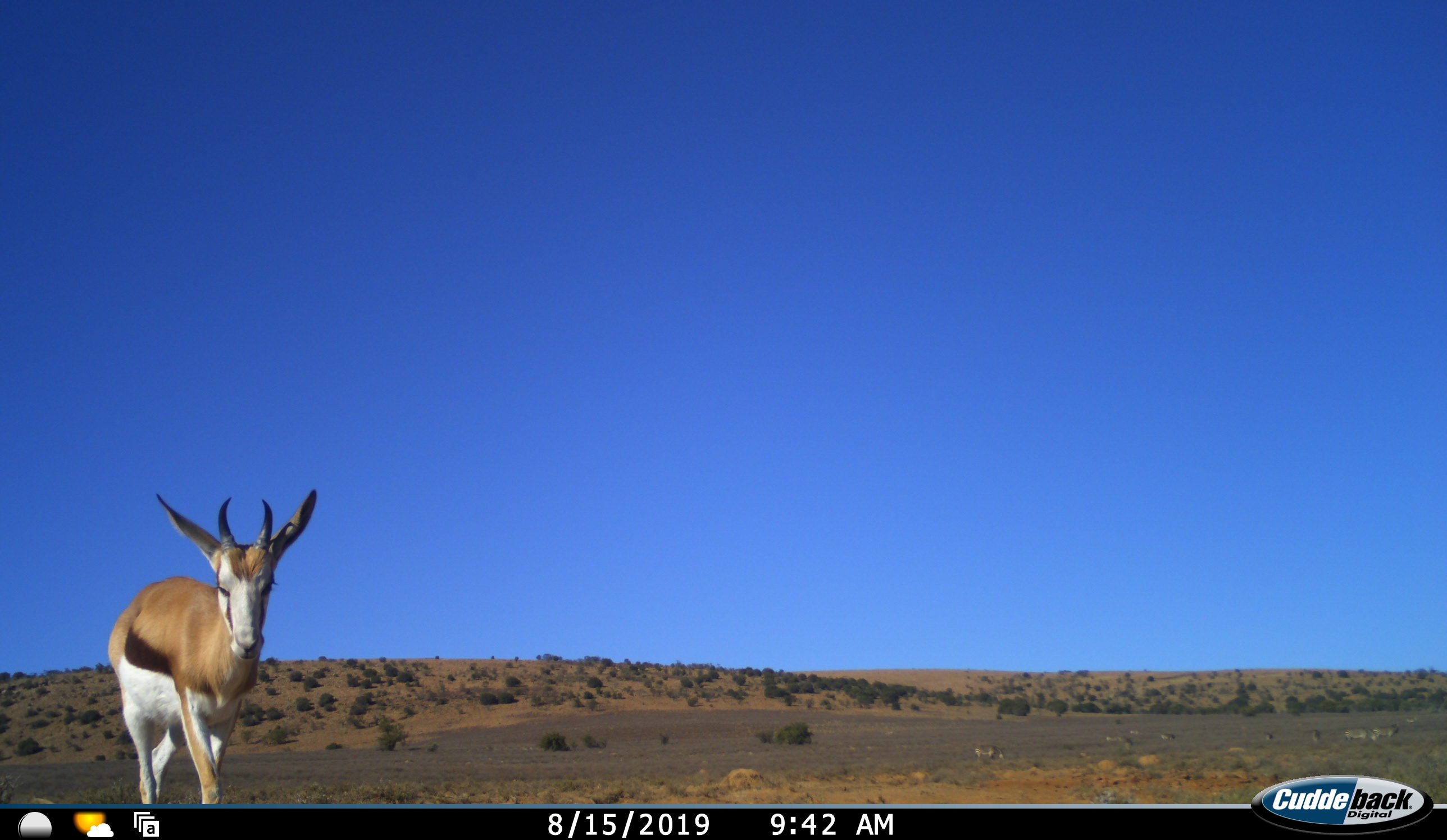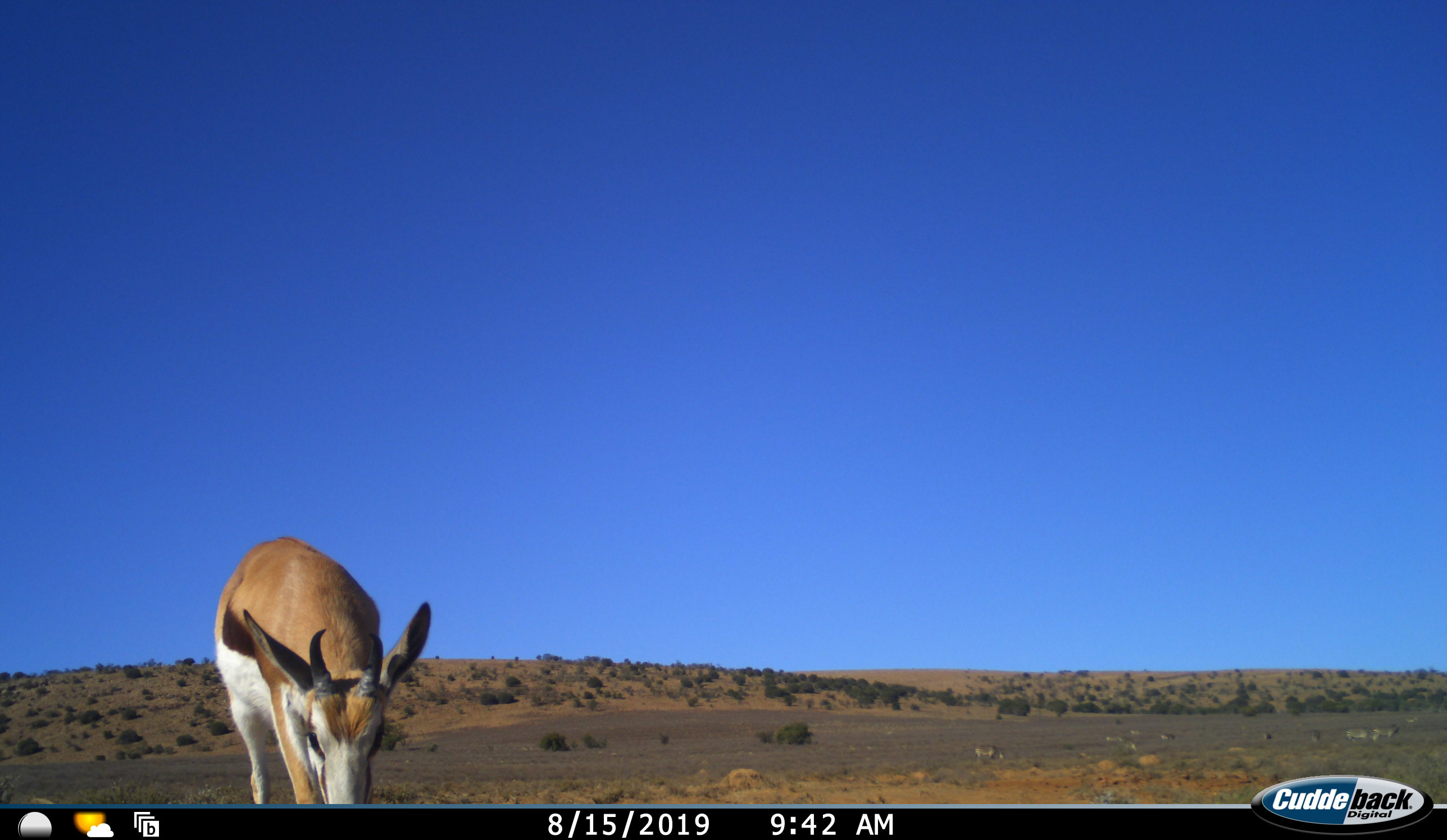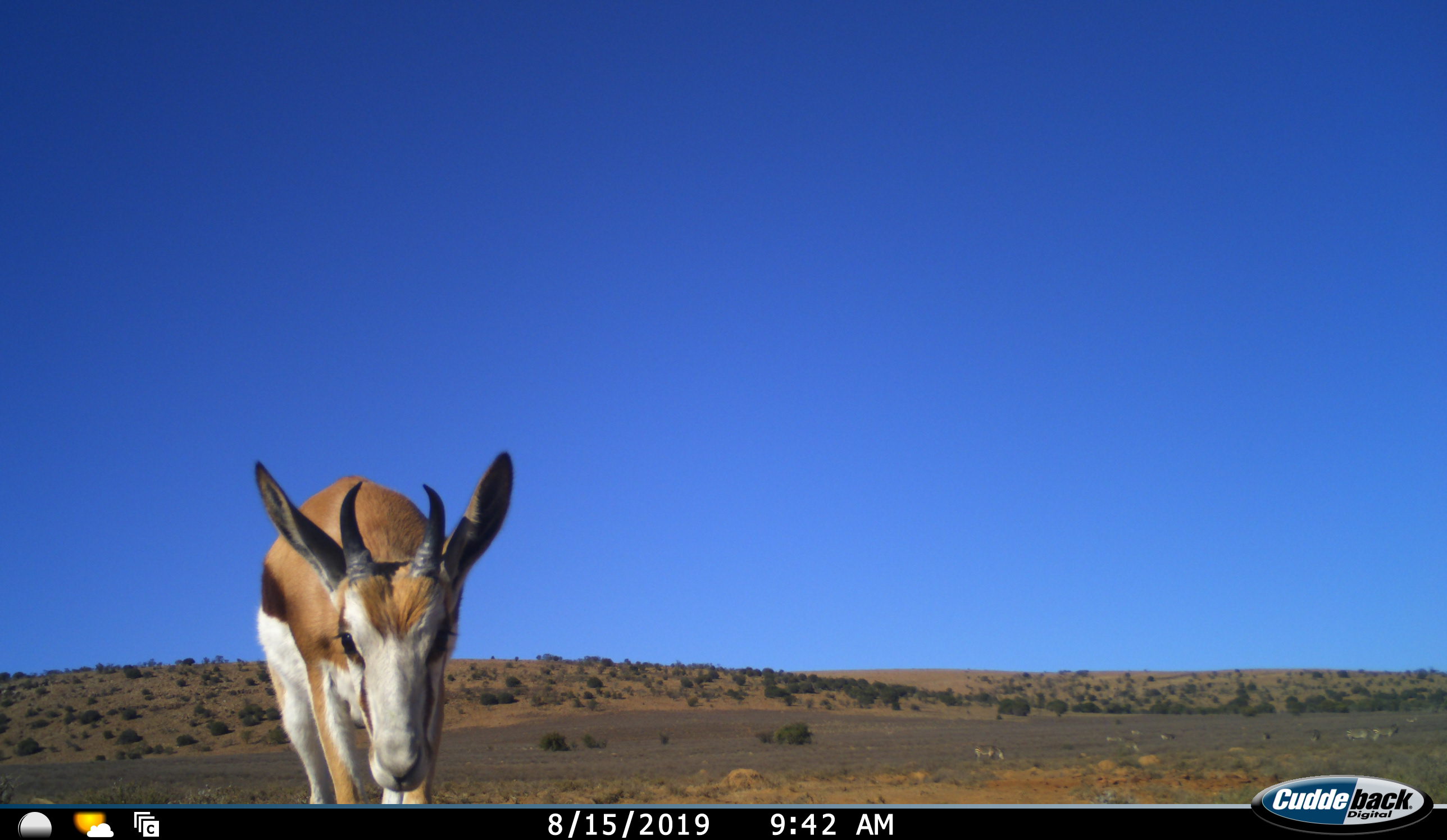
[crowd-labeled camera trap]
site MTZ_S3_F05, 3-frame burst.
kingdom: Animalia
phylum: Chordata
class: Mammalia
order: Artiodactyla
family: Bovidae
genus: Antidorcas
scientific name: Antidorcas marsupialis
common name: springbok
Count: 1.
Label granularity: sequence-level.